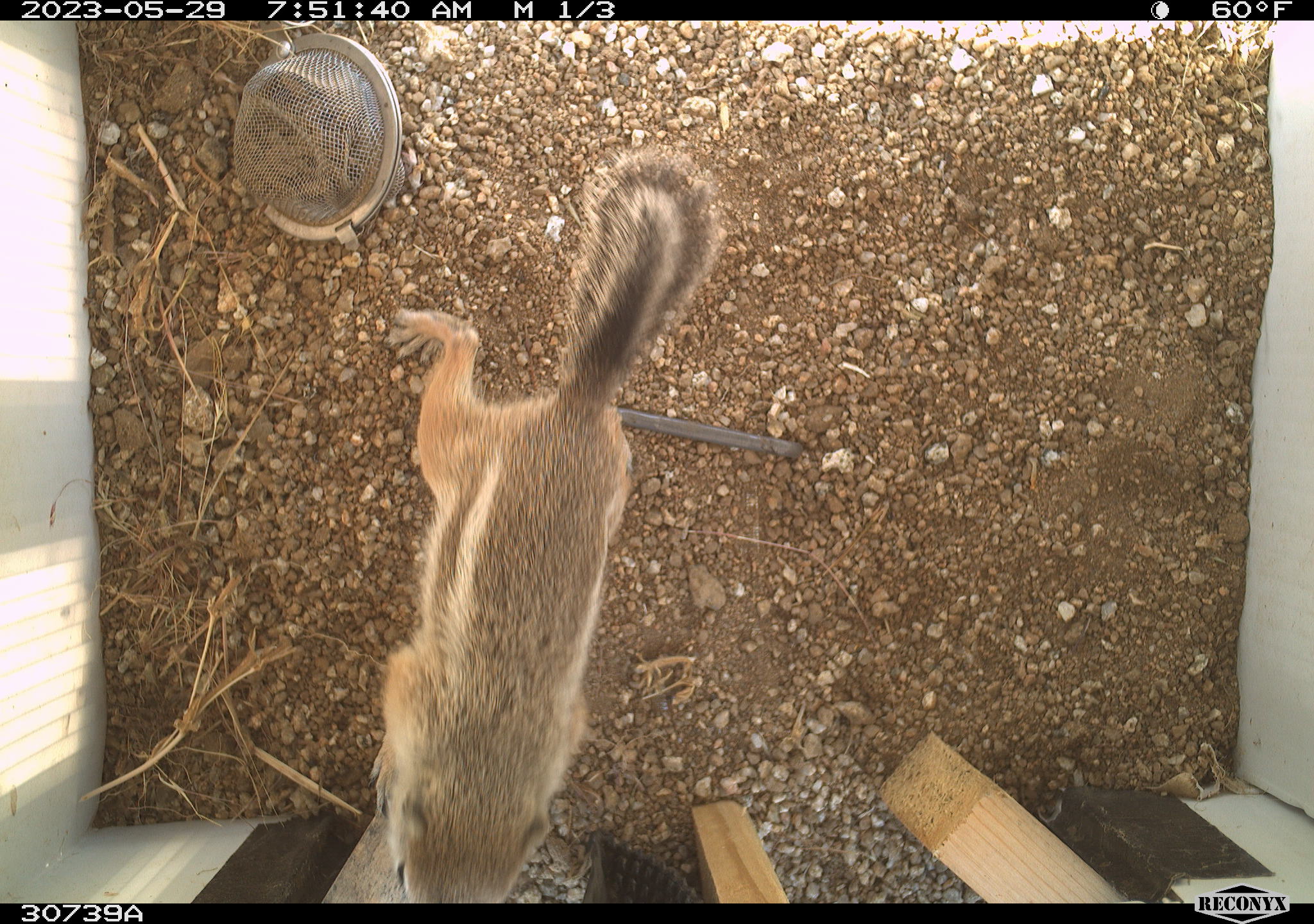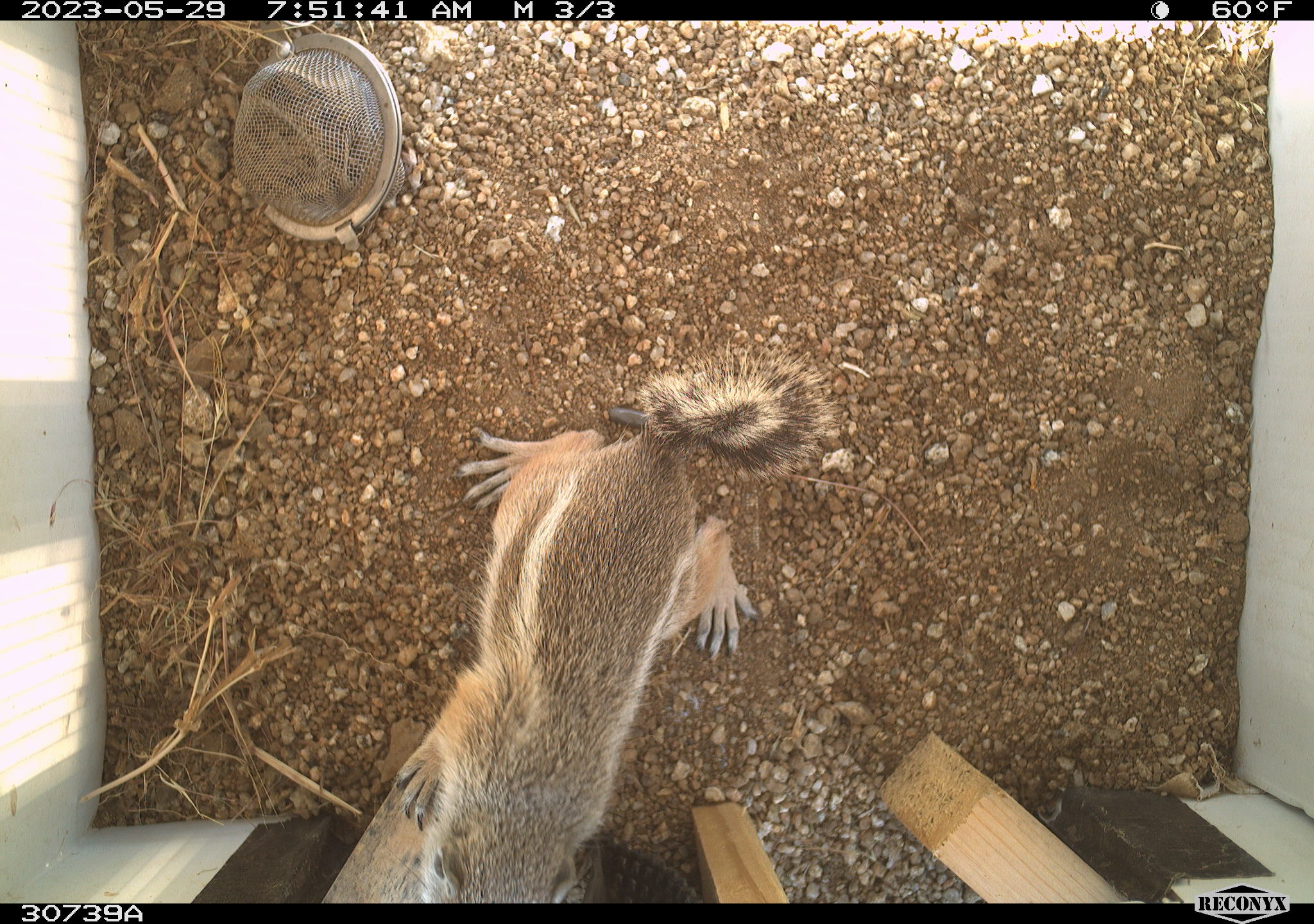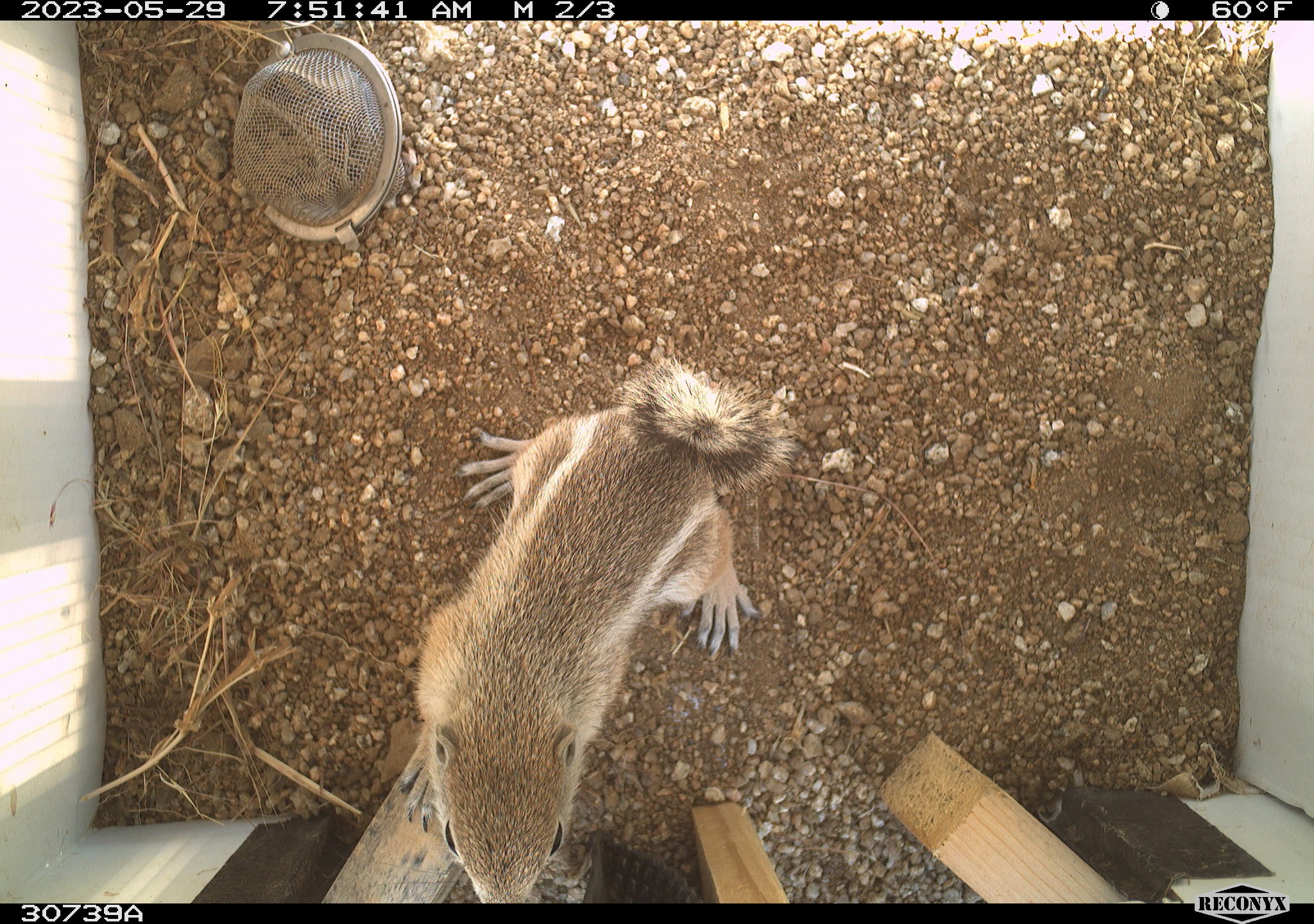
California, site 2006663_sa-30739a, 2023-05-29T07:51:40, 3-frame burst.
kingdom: Animalia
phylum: Chordata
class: Mammalia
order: Rodentia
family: Sciuridae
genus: Ammospermophilus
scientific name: Ammospermophilus leucurus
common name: white-tailed antelope squirrel